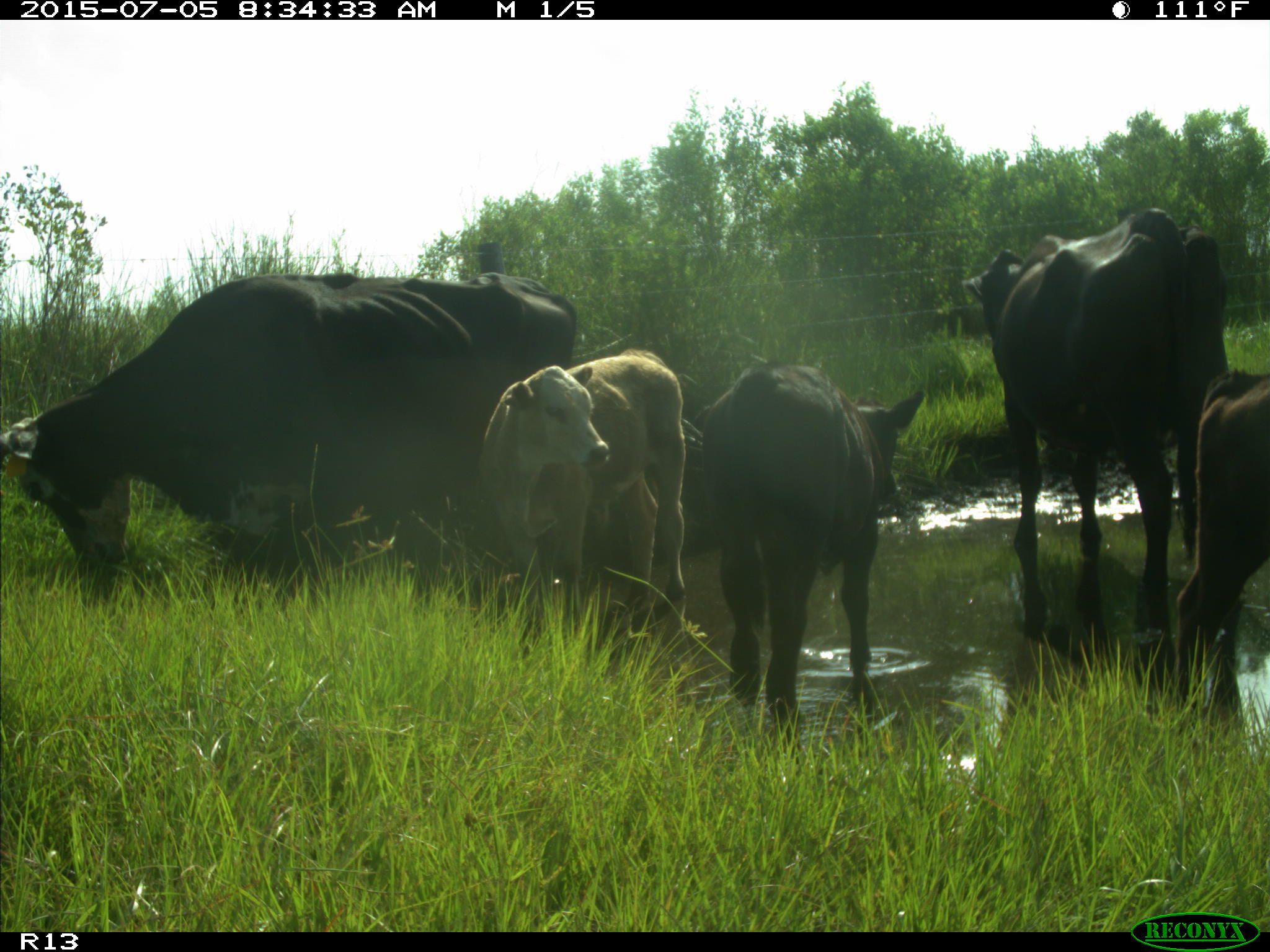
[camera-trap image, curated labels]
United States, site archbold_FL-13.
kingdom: Animalia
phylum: Chordata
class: Mammalia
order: Artiodactyla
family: Bovidae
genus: Bos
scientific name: Bos taurus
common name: domestic cow